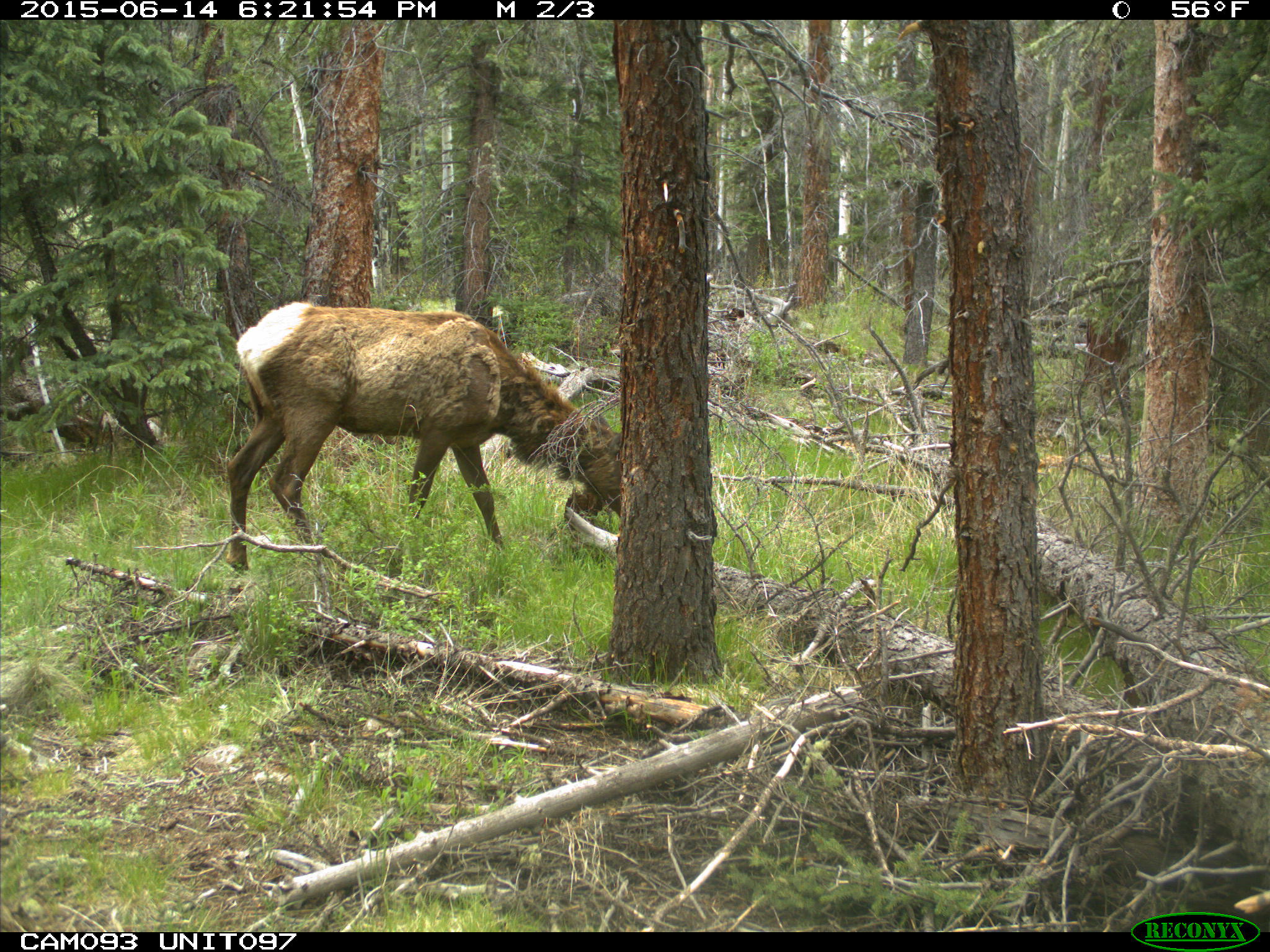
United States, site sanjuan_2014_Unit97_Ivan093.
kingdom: Animalia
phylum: Chordata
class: Mammalia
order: Artiodactyla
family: Cervidae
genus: Cervus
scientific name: Cervus elaphus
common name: red deer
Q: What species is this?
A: Cervus elaphus (red deer).